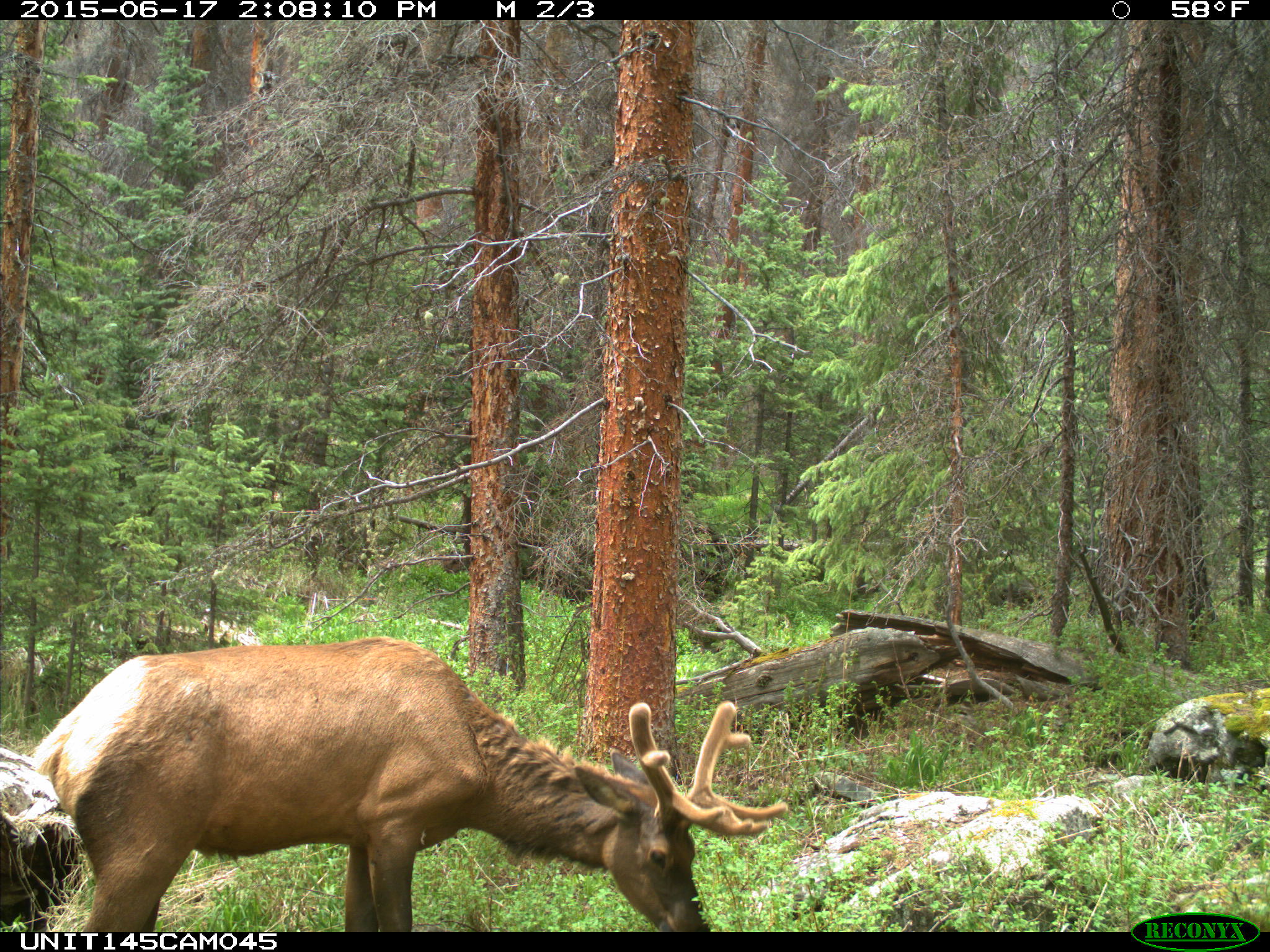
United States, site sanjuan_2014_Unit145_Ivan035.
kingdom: Animalia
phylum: Chordata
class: Mammalia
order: Artiodactyla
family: Cervidae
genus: Cervus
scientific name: Cervus elaphus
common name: red deer